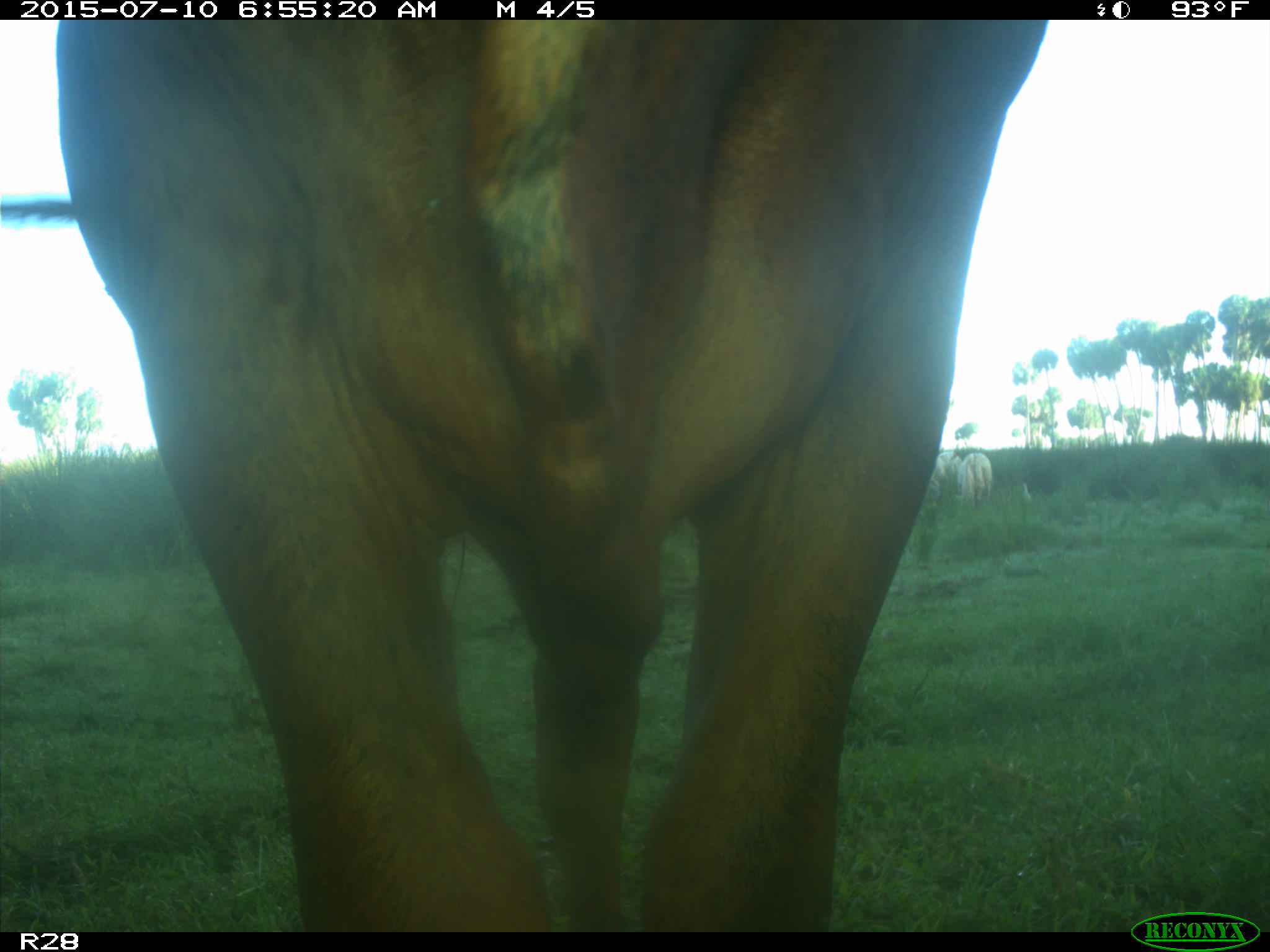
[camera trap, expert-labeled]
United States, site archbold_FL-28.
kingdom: Animalia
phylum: Chordata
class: Mammalia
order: Artiodactyla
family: Bovidae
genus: Bos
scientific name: Bos taurus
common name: domestic cow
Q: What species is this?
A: Bos taurus (domestic cow).